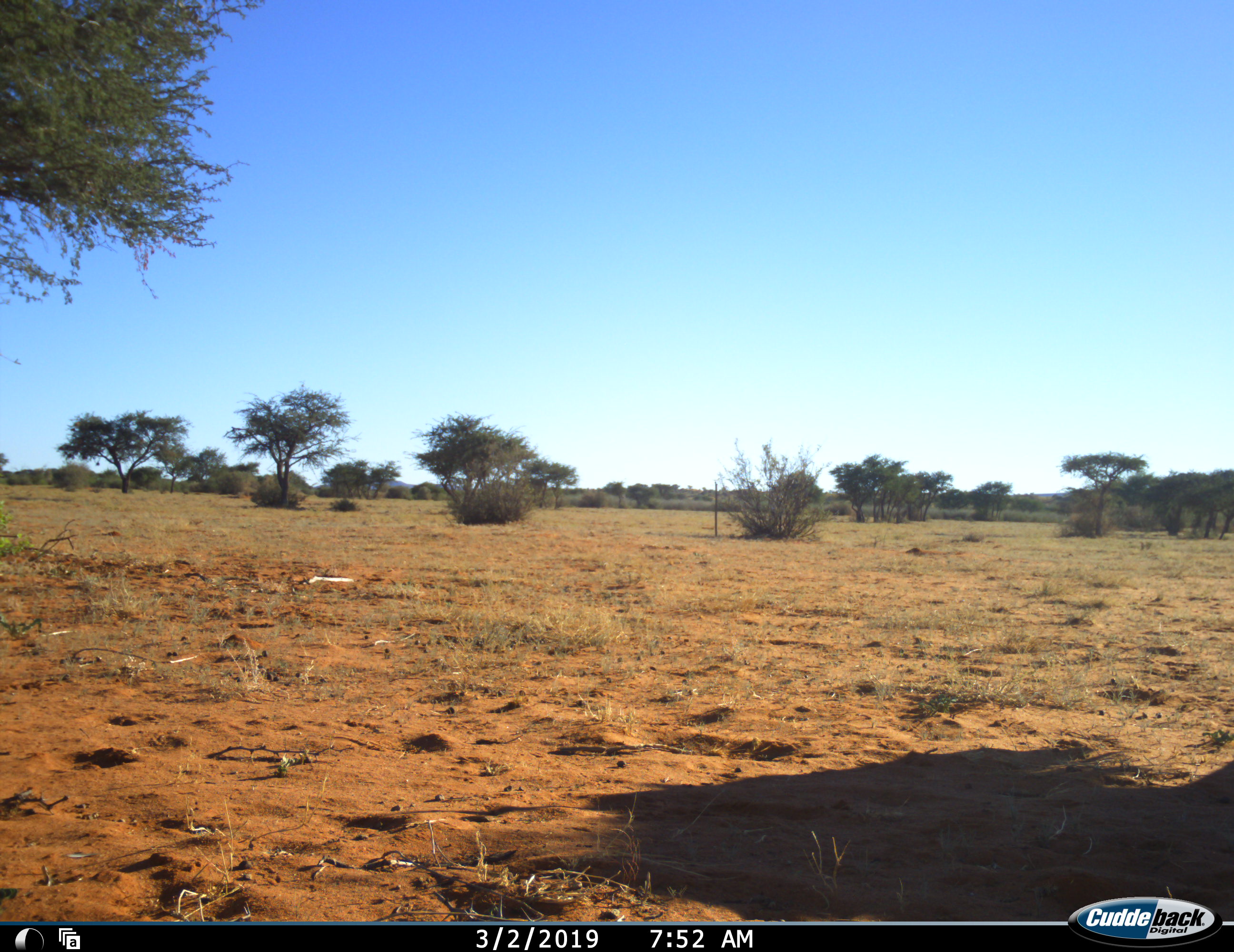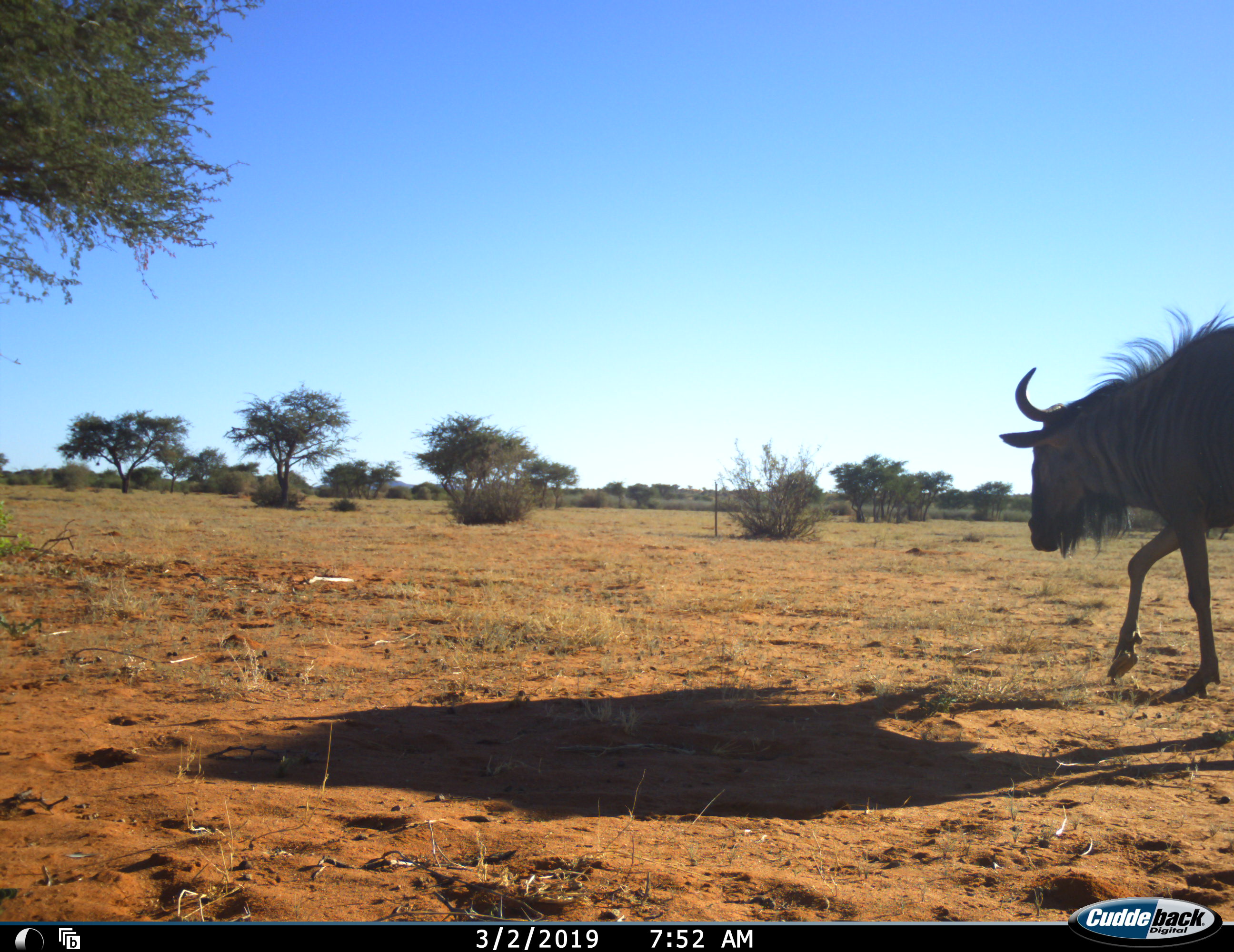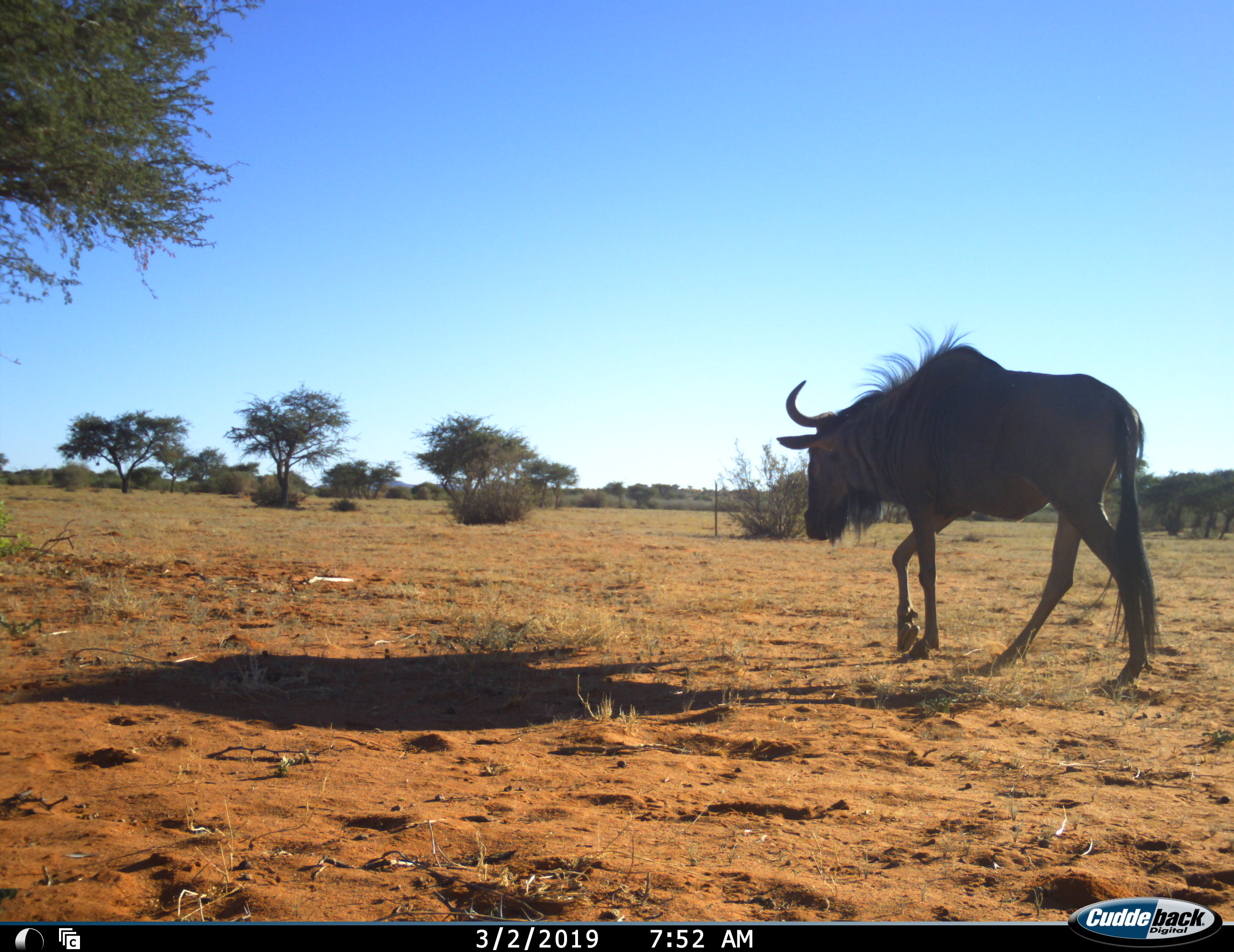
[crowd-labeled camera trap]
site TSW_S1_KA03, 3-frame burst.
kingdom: Animalia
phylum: Chordata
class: Mammalia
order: Artiodactyla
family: Bovidae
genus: Connochaetes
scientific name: Connochaetes taurinus taurinus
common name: blue wildebeest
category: wildebeestblue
Wildebeestblue (blue wildebeest) (Connochaetes taurinus taurinus), count 1. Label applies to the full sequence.